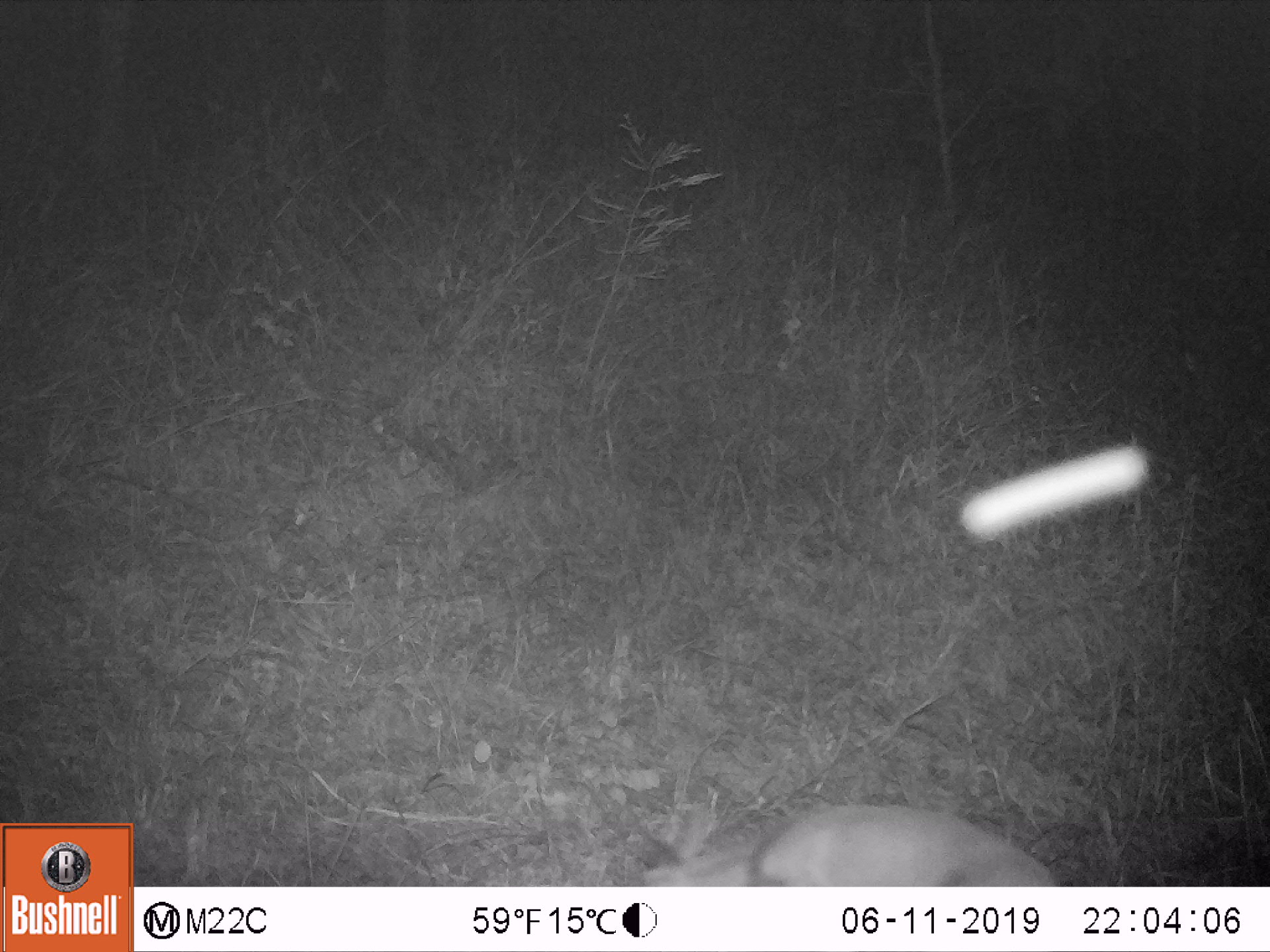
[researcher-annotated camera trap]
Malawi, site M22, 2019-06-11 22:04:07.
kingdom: Animalia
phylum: Chordata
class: Mammalia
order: Artiodactyla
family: Bovidae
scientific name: Antilopinae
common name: small antelope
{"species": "small antelope (Antilopinae)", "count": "1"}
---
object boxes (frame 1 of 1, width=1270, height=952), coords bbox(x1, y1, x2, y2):
small antelope: bbox(597, 791, 1062, 884)